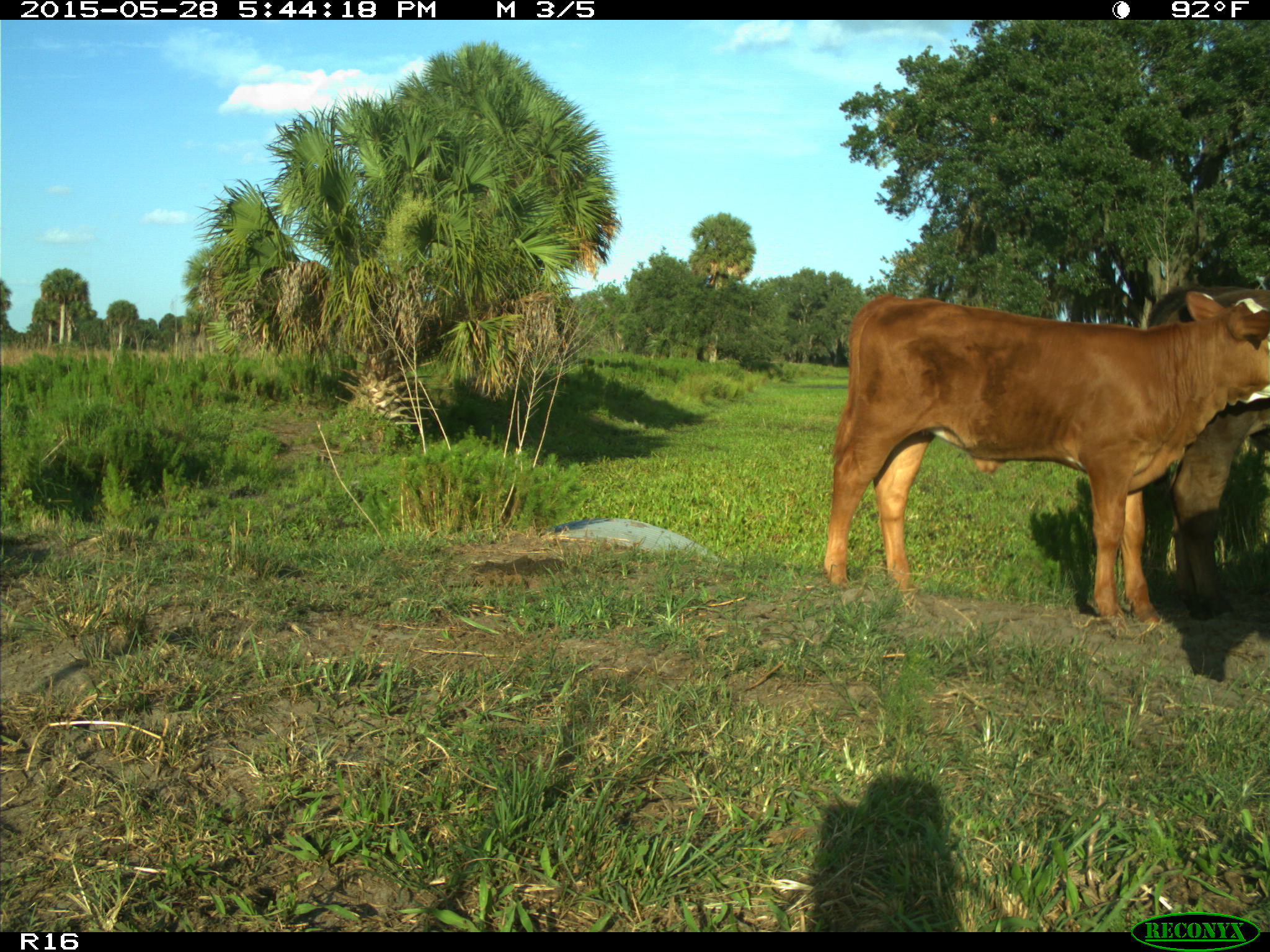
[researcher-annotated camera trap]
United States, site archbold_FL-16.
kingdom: Animalia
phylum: Chordata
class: Mammalia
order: Artiodactyla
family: Bovidae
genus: Bos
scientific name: Bos taurus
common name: domestic cow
Bos taurus (domestic cow).